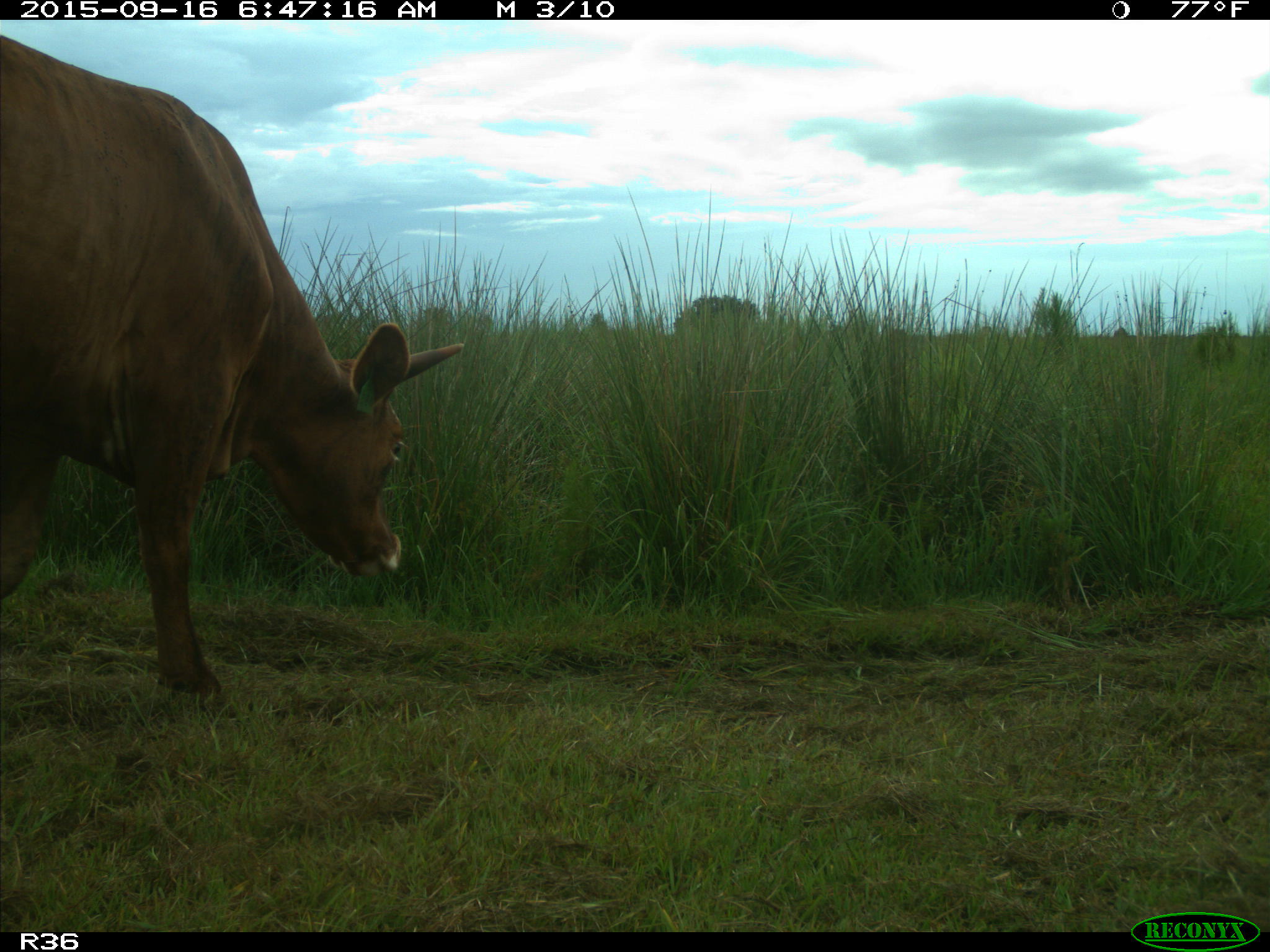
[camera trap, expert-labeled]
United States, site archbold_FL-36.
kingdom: Animalia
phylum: Chordata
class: Mammalia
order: Artiodactyla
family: Bovidae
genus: Bos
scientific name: Bos taurus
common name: domestic cow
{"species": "Bos taurus (domestic cow)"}